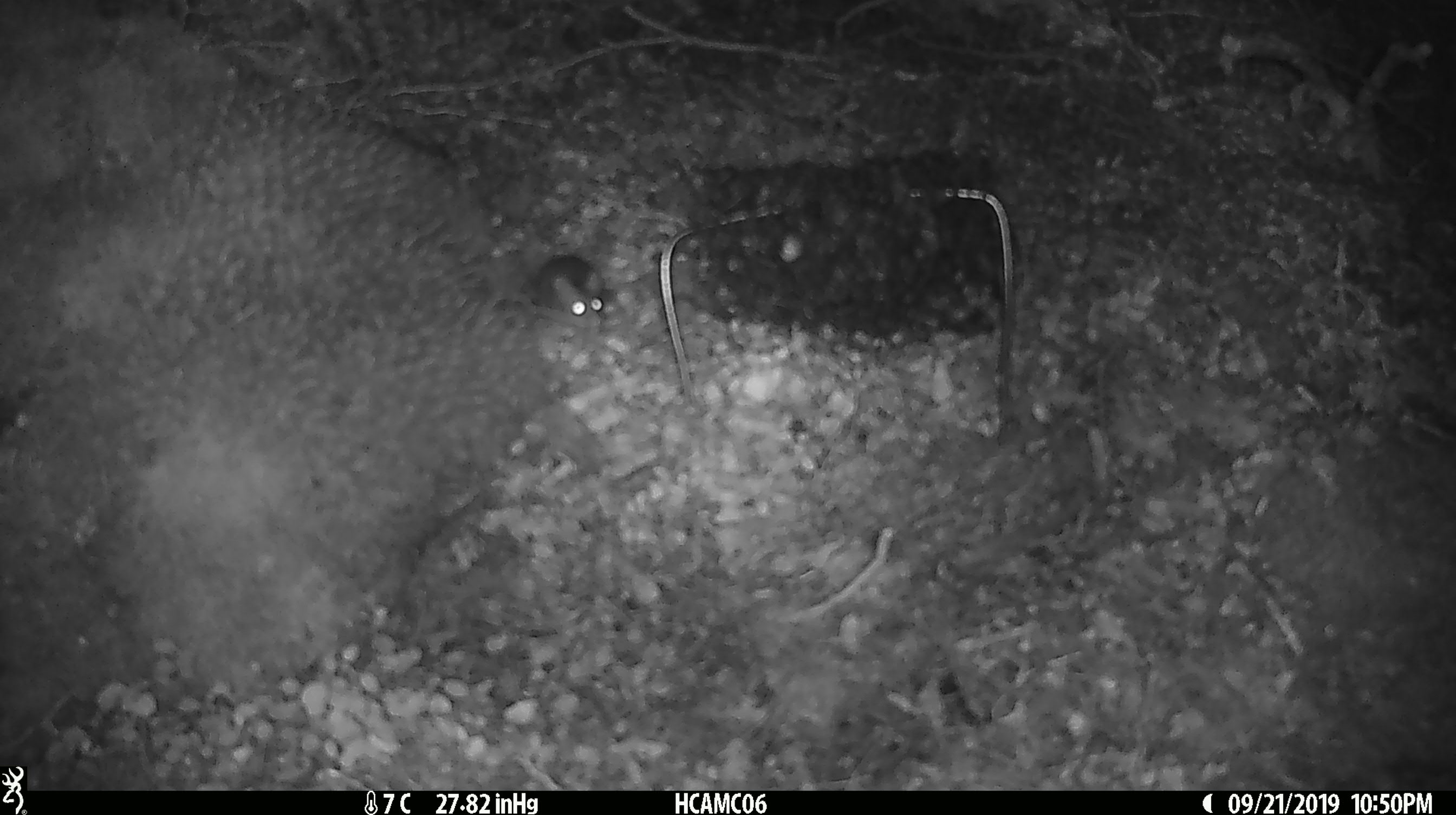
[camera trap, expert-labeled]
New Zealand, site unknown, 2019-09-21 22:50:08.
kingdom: Animalia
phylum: Chordata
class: Mammalia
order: Rodentia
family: Muridae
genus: Mus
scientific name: Mus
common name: mouse